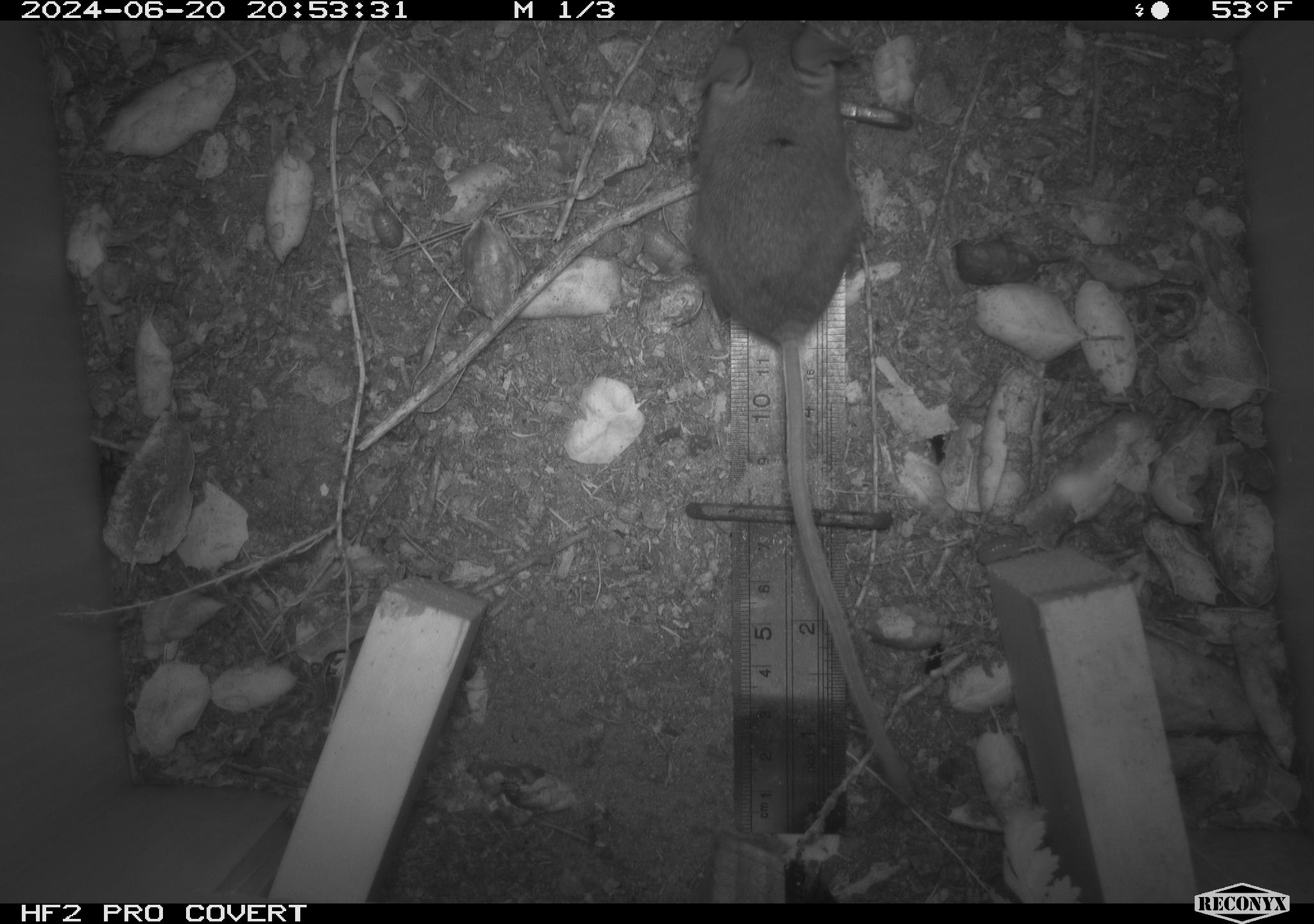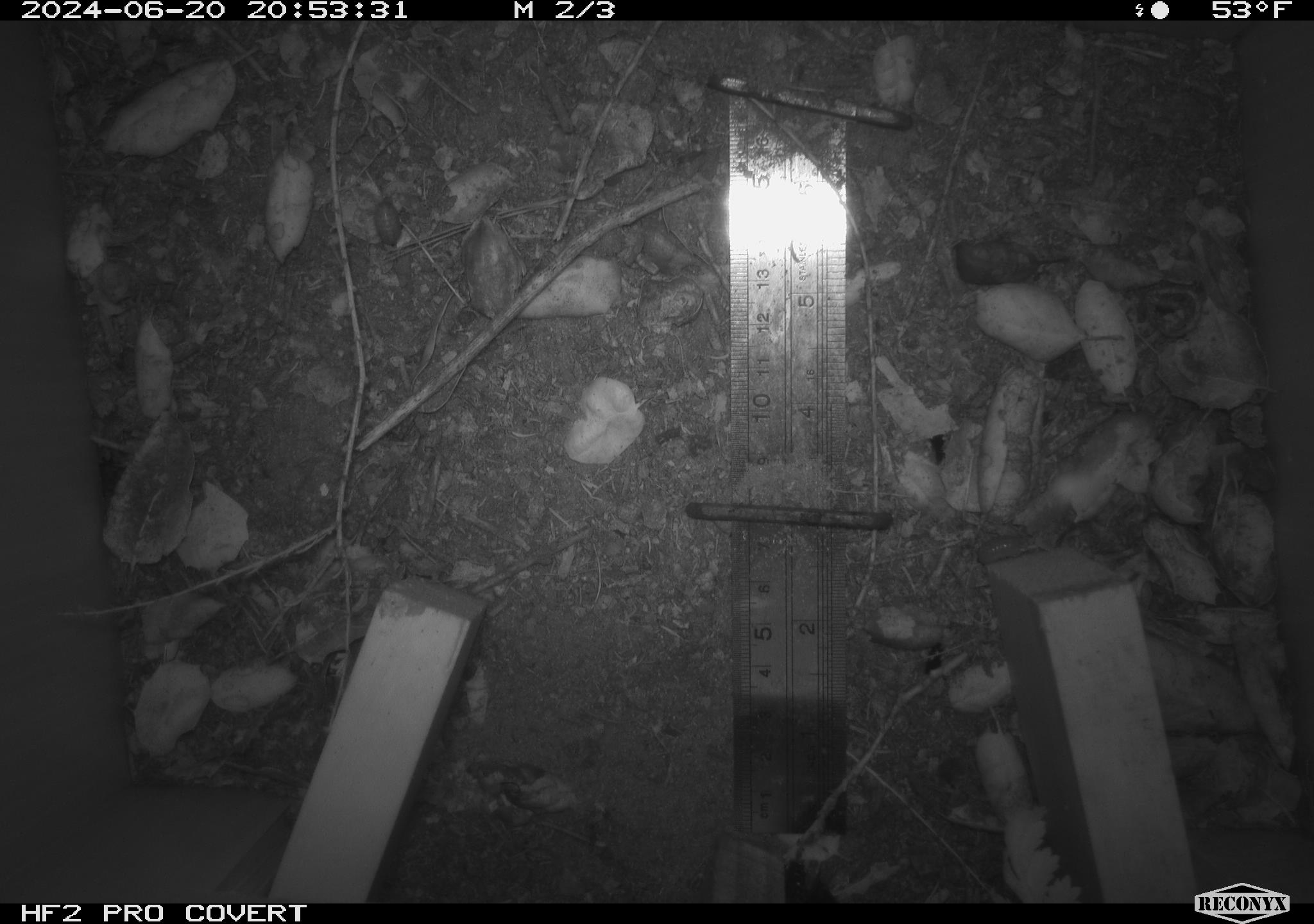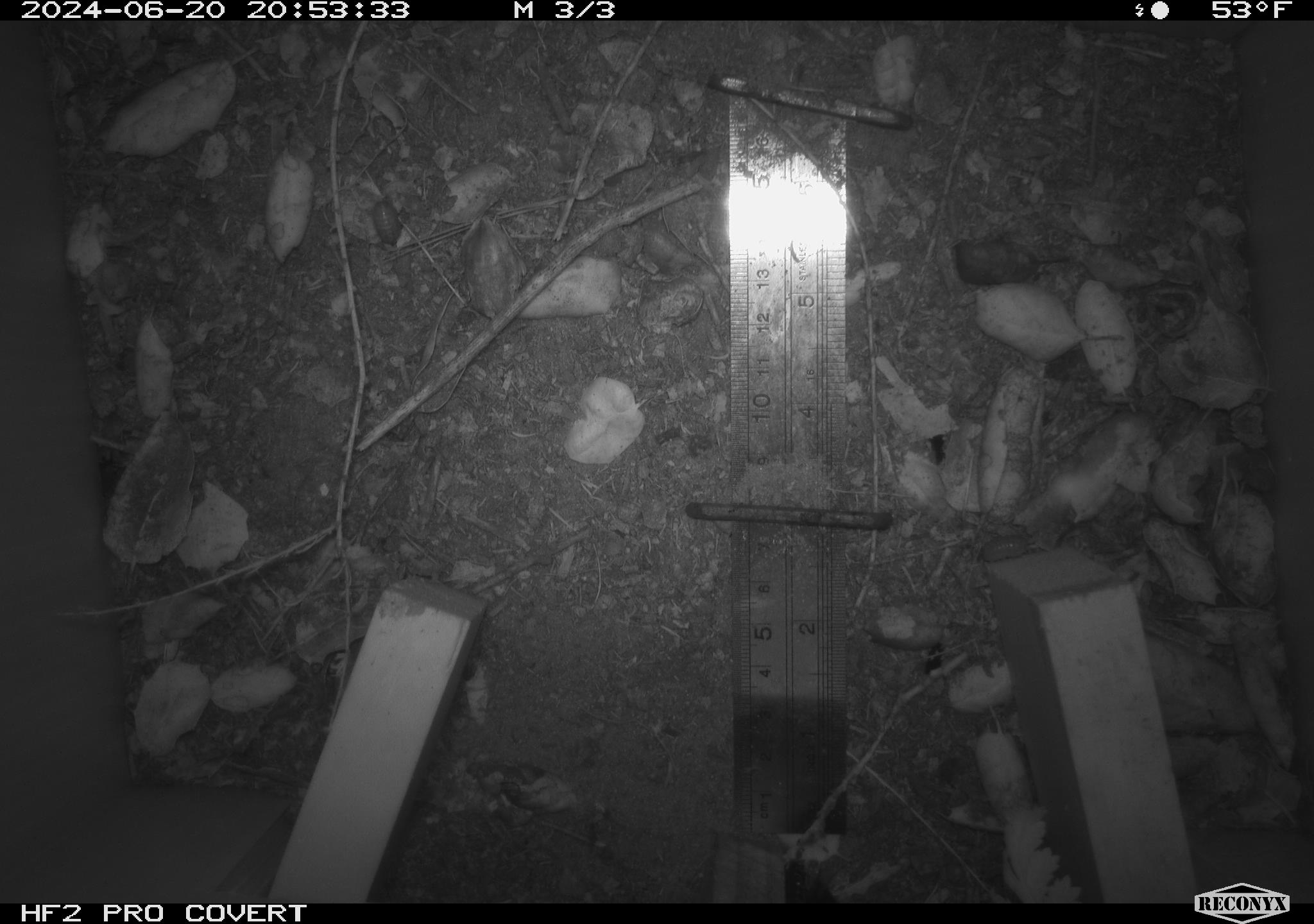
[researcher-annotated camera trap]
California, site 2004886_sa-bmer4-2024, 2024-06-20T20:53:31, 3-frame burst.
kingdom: Animalia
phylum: Chordata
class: Mammalia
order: Rodentia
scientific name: Rodentia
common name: woodrat or rat or mouse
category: woodrat or rat or mouse species